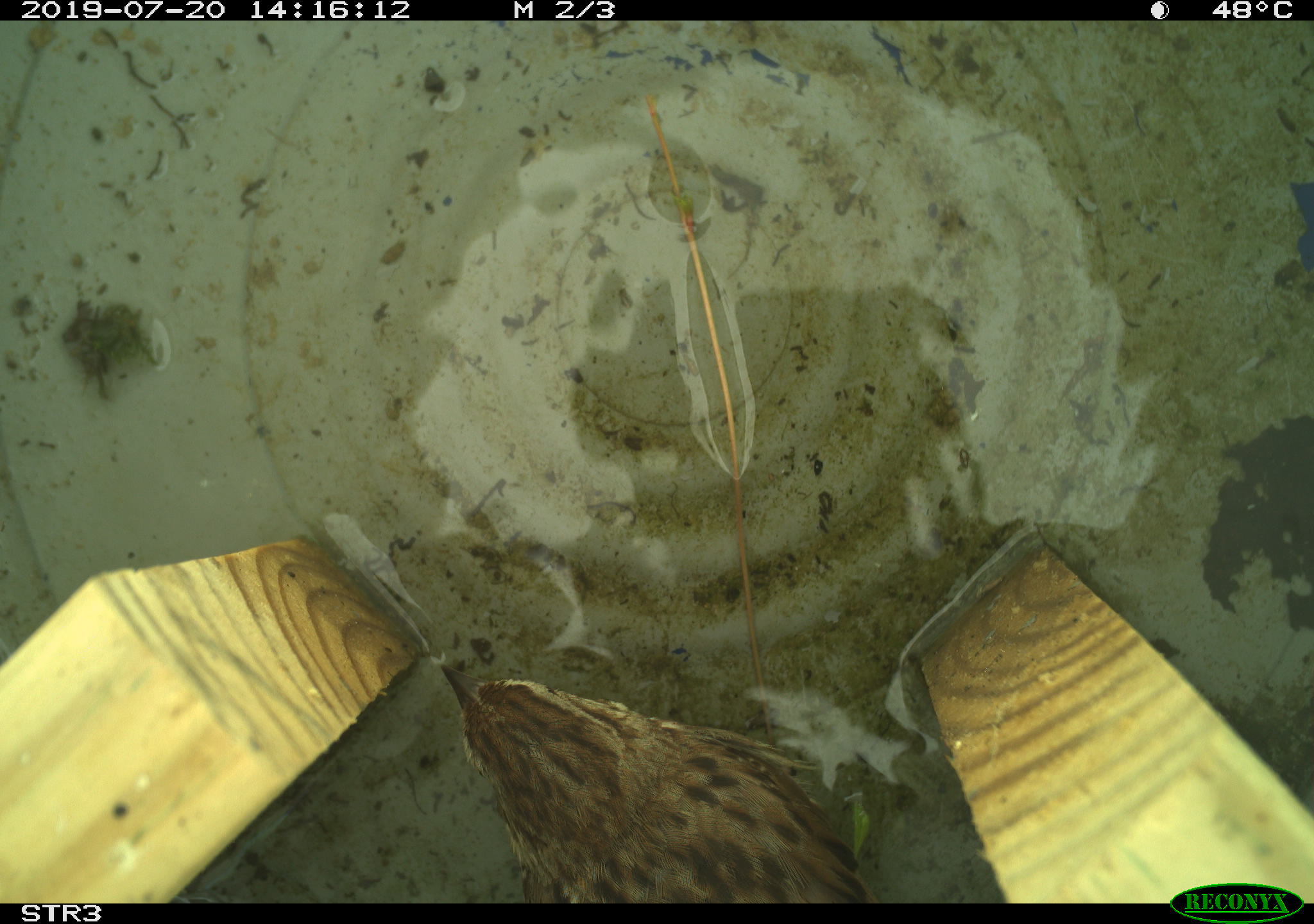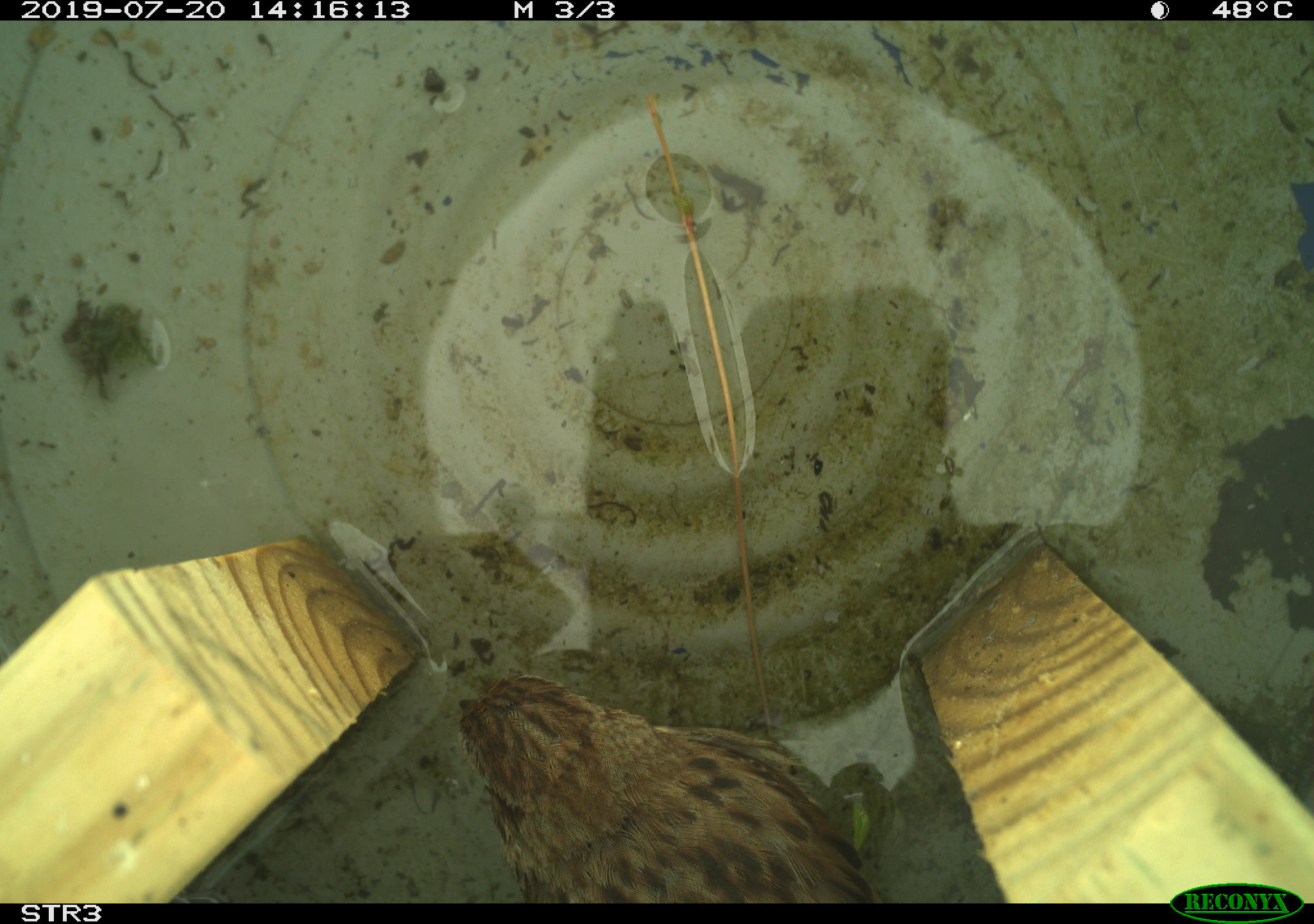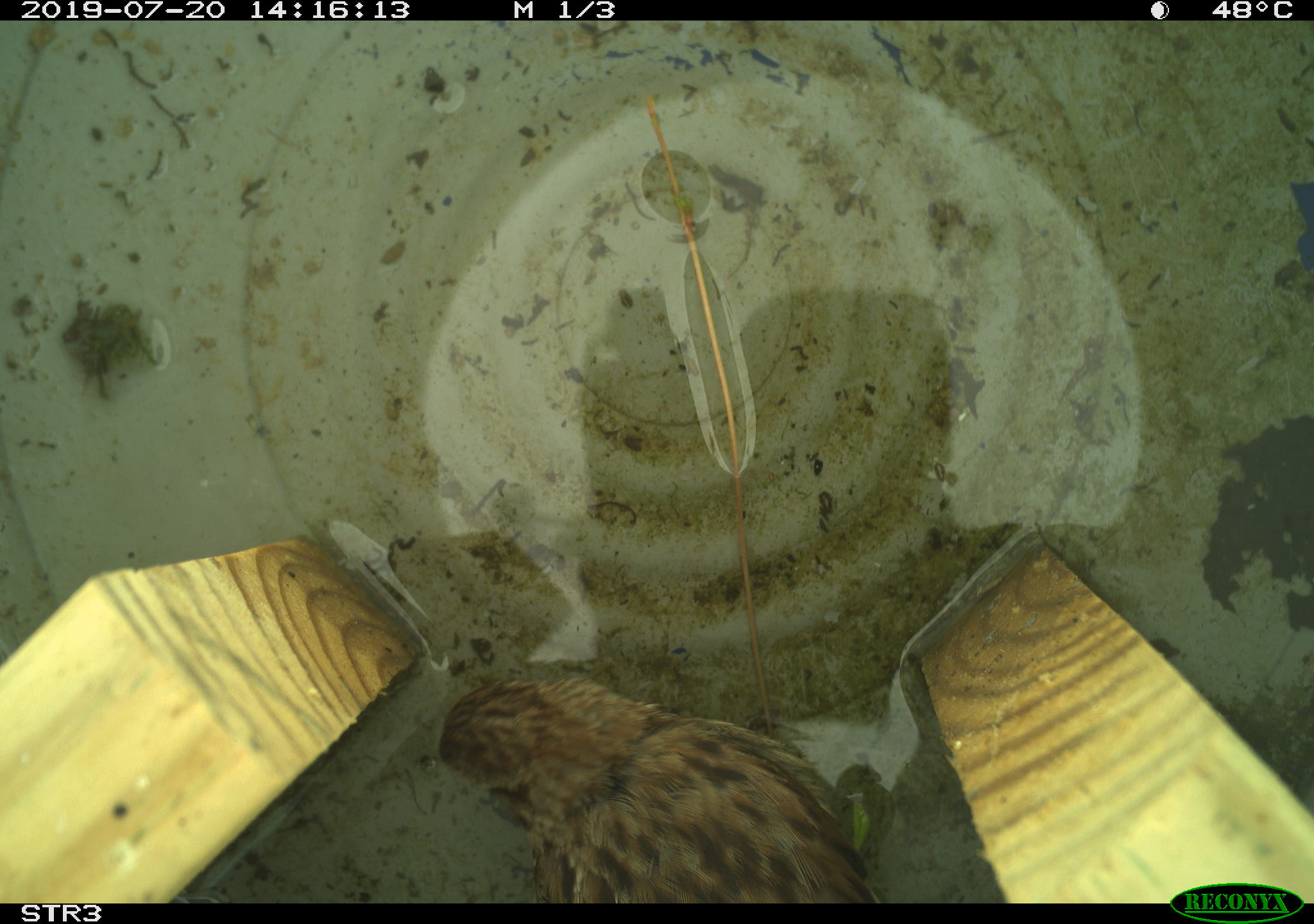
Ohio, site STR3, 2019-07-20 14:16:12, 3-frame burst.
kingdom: Animalia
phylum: Chordata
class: Aves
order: Passeriformes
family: Passerellidae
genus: Melospiza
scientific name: Melospiza melodia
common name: song sparrow